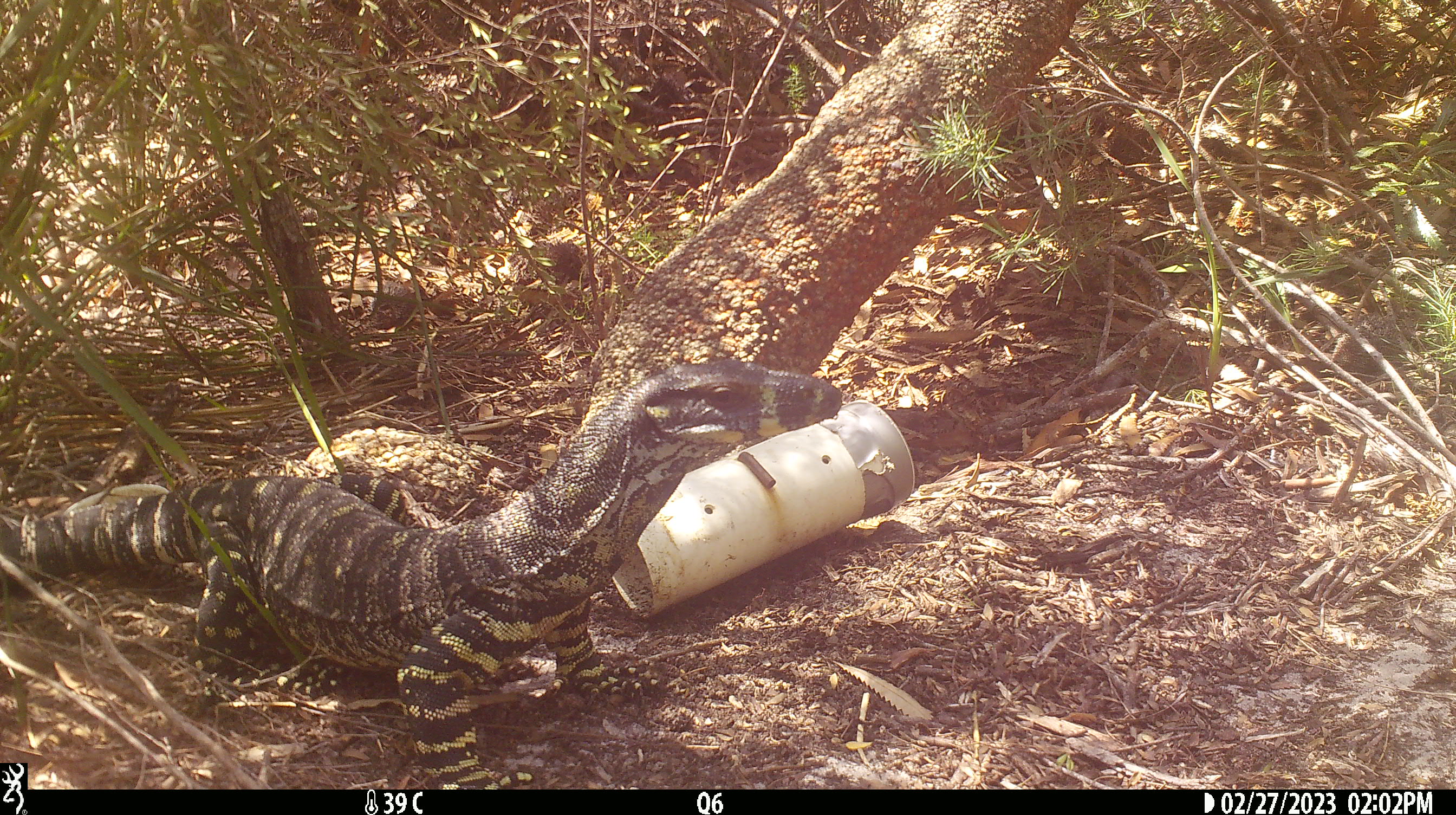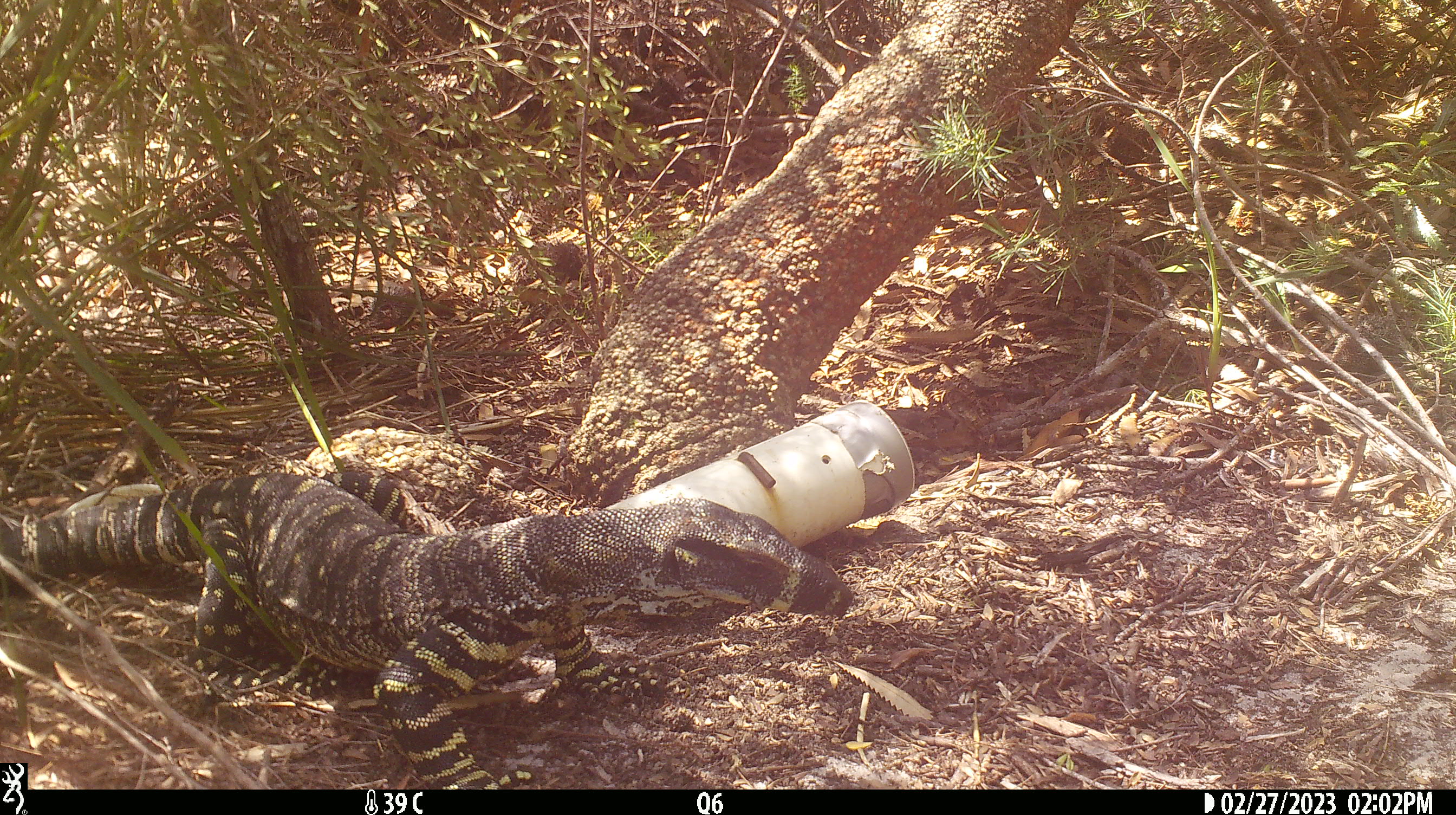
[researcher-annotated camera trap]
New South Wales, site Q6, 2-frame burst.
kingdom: Animalia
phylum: Chordata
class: Reptilia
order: Squamata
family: Varanidae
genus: Varanus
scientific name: Varanus varius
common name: lace monitor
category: goanna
Goanna (lace monitor) (Varanus varius).